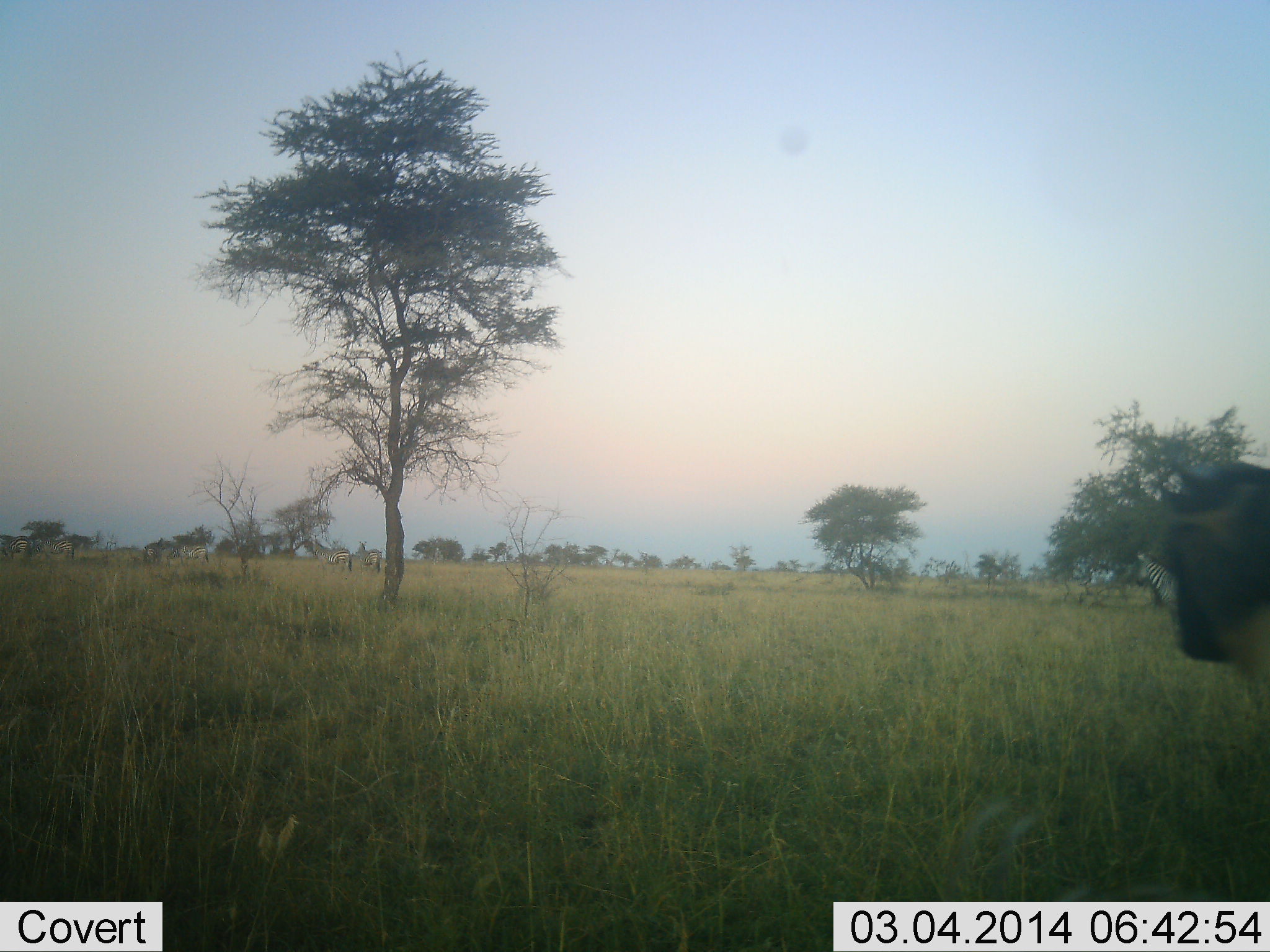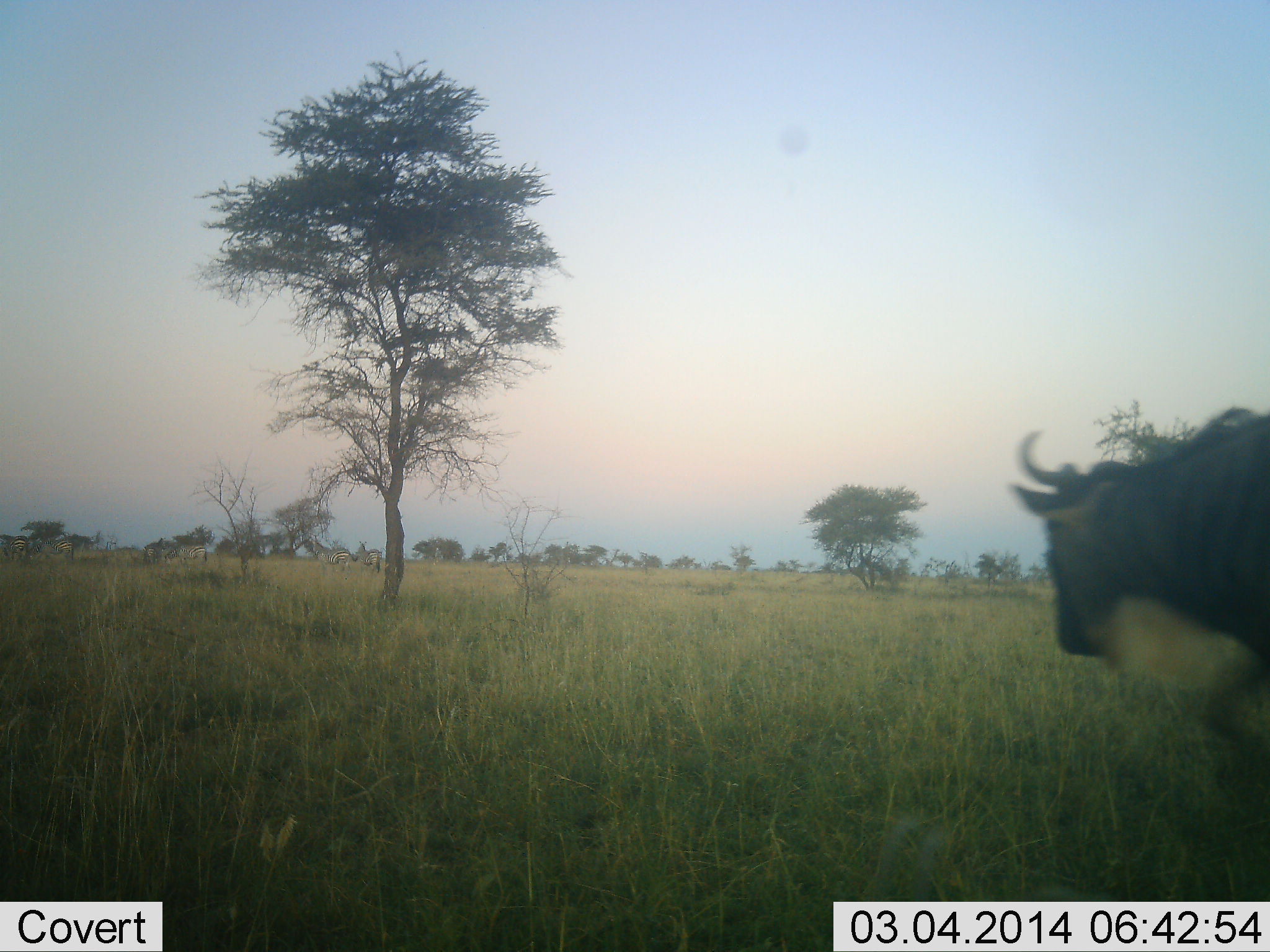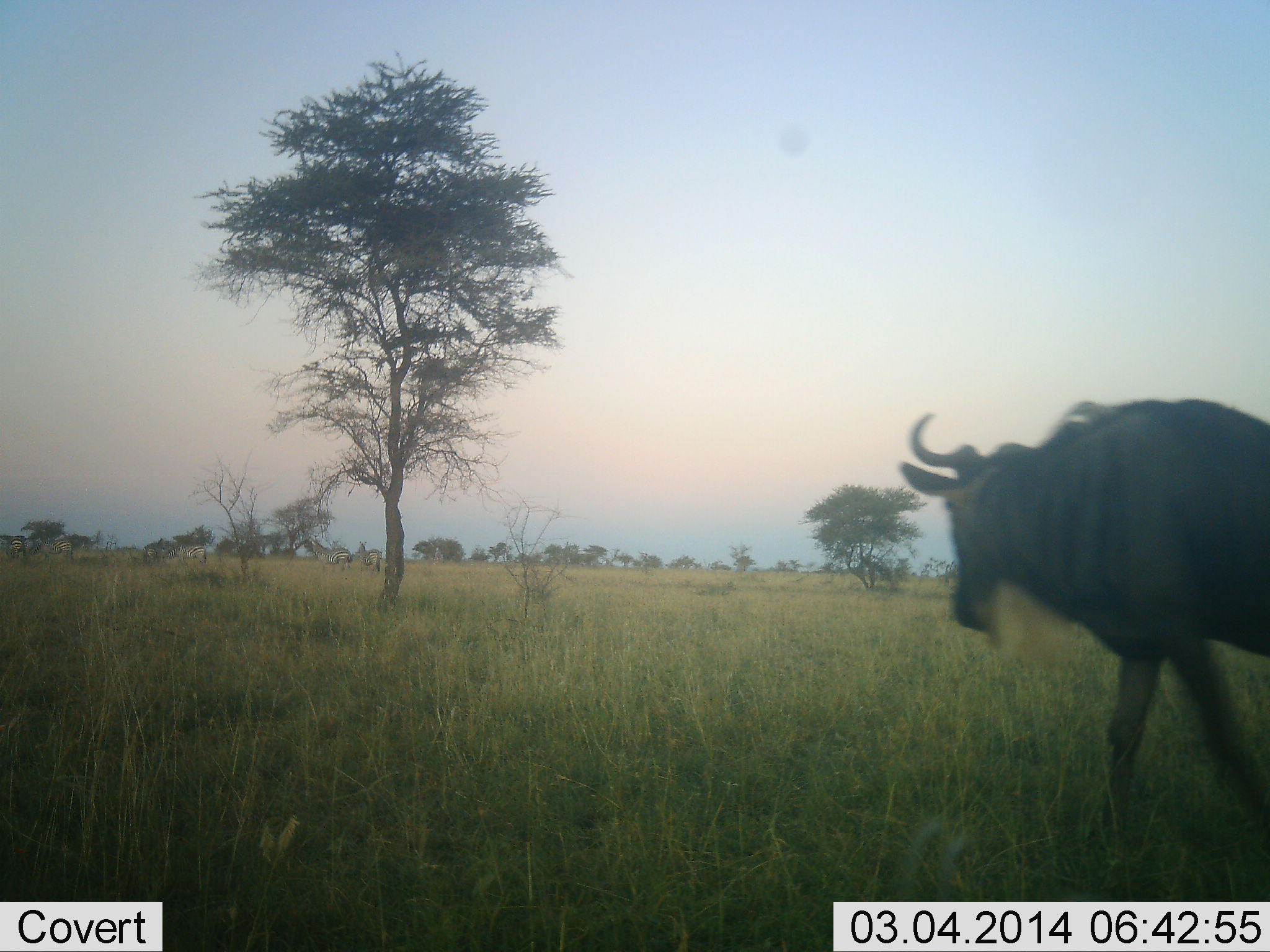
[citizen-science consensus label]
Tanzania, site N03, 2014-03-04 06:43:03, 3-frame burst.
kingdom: Animalia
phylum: Chordata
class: Mammalia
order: Artiodactyla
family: Bovidae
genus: Connochaetes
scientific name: Connochaetes taurinus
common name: blue wildebeest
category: wildebeest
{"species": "wildebeest (blue wildebeest) (Connochaetes taurinus)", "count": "1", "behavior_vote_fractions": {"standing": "9%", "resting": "0%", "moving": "100%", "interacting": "0%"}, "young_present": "0%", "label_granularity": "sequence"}